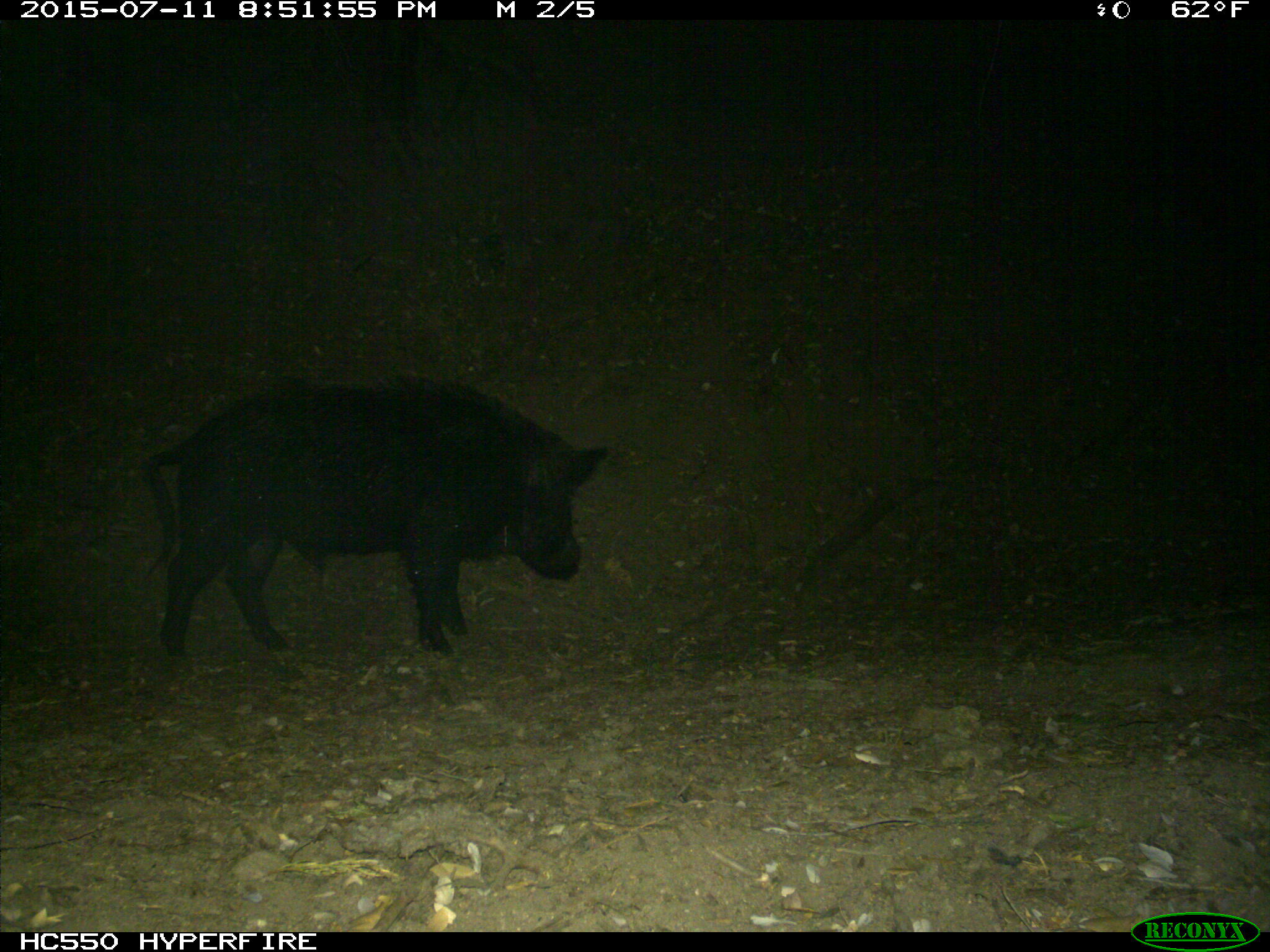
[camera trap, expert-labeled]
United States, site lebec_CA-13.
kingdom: Animalia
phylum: Chordata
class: Mammalia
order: Artiodactyla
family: Suidae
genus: Sus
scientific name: Sus scrofa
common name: wild boar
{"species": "Sus scrofa (wild boar)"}